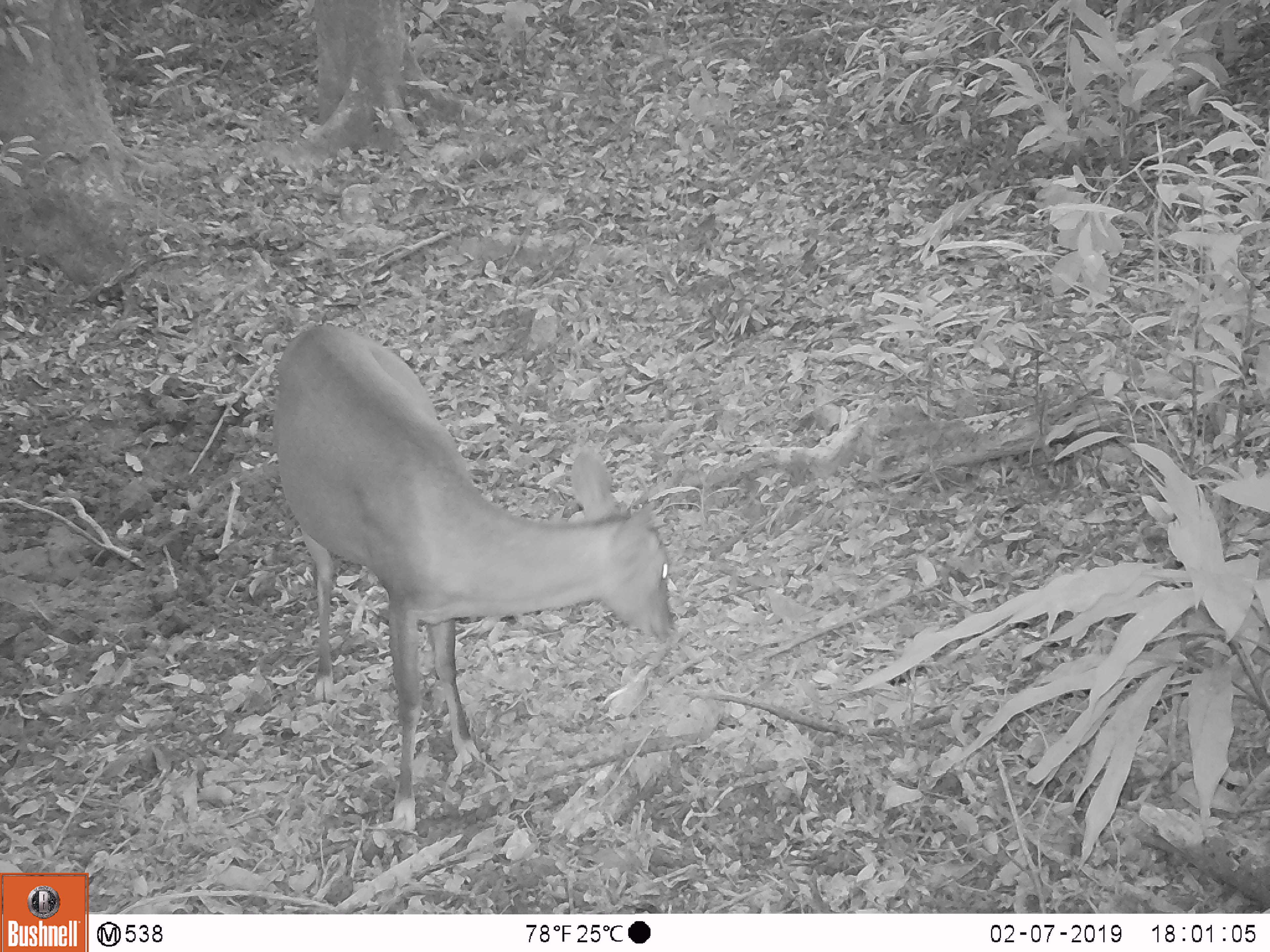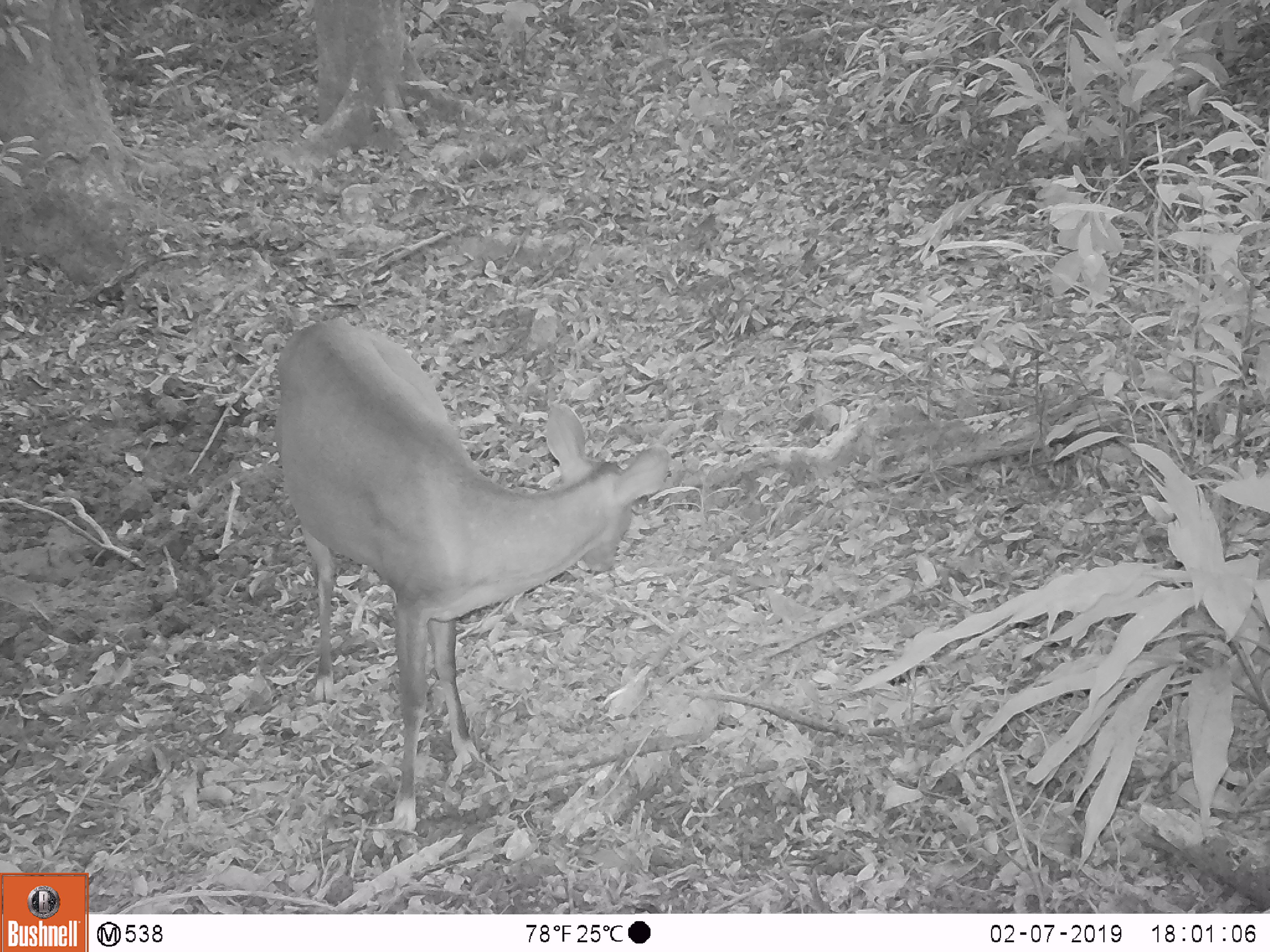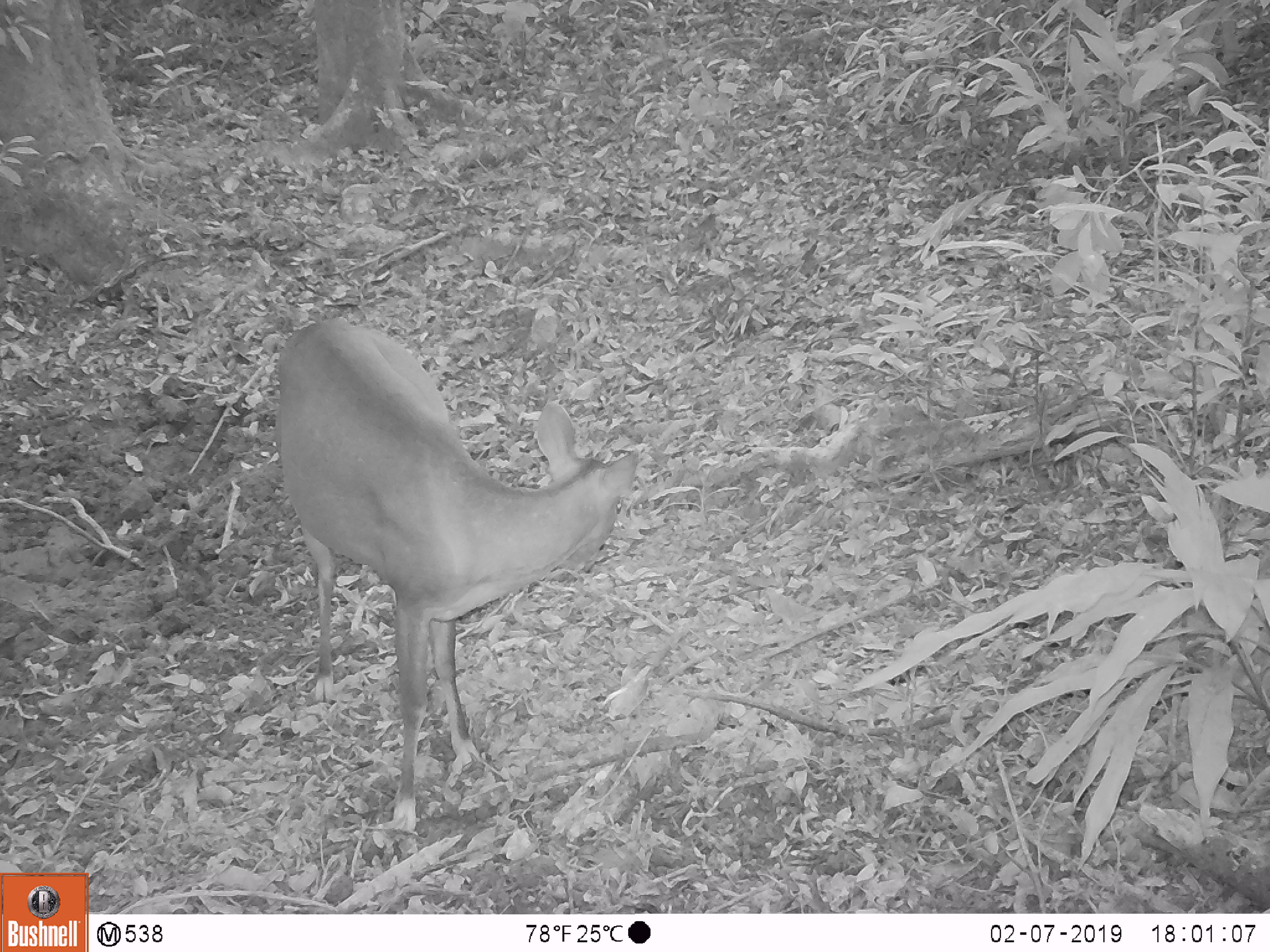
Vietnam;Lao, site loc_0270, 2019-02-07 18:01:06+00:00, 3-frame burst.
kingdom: Animalia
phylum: Chordata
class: Mammalia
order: Artiodactyla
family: Cervidae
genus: Muntiacus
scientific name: Muntiacus vuquangensis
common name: large-antlered muntjac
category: large antlered muntjac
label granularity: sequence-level